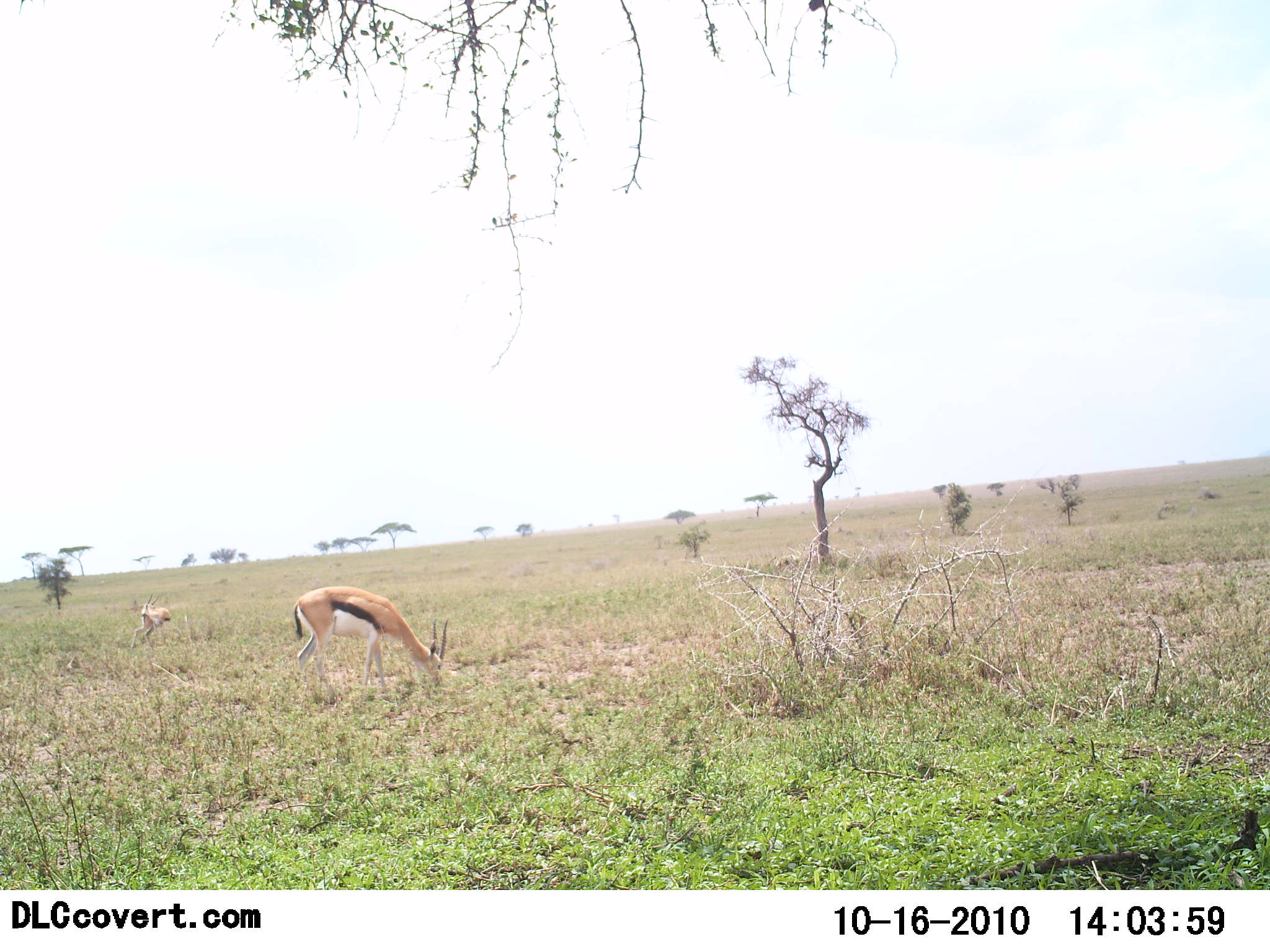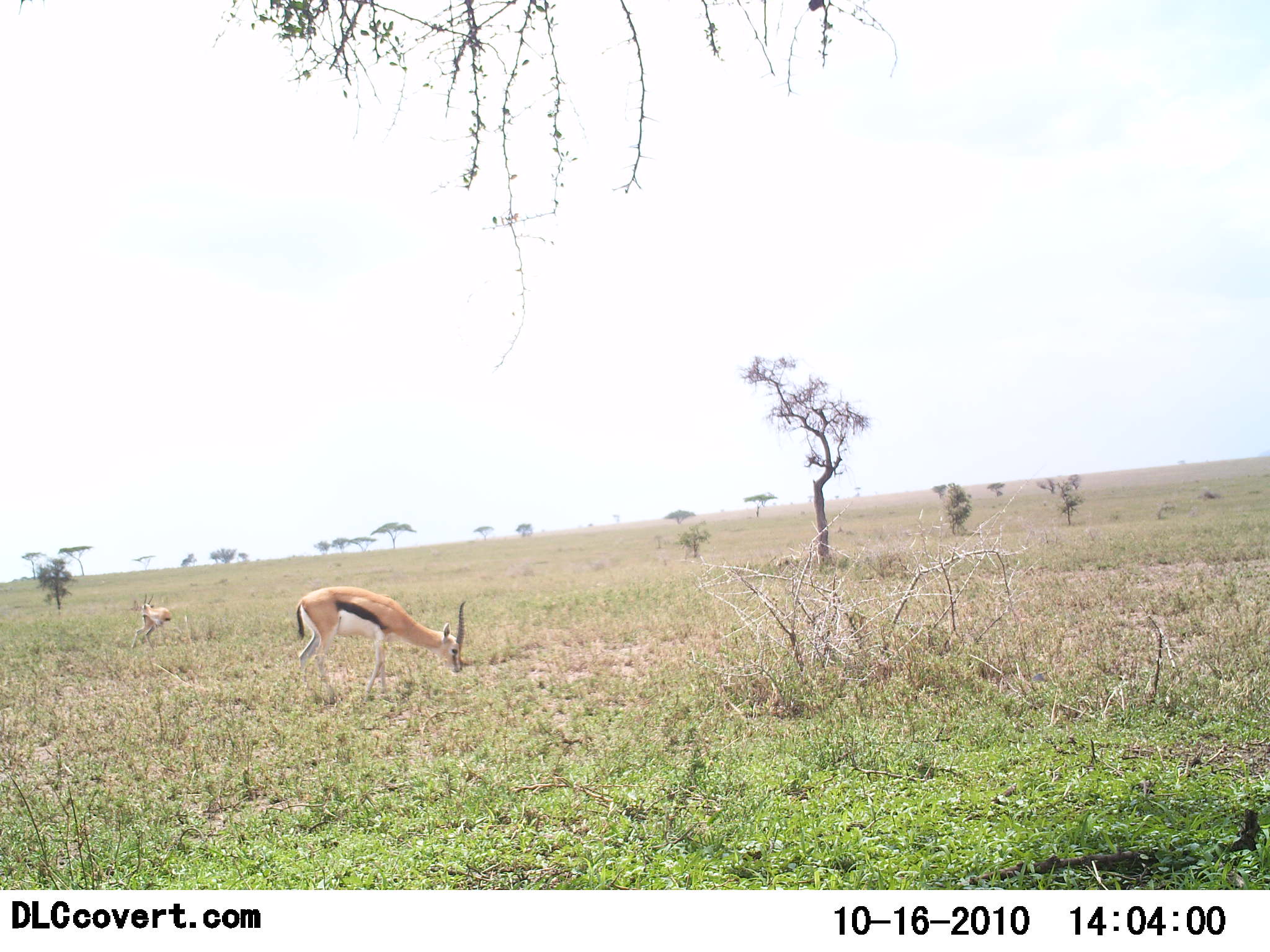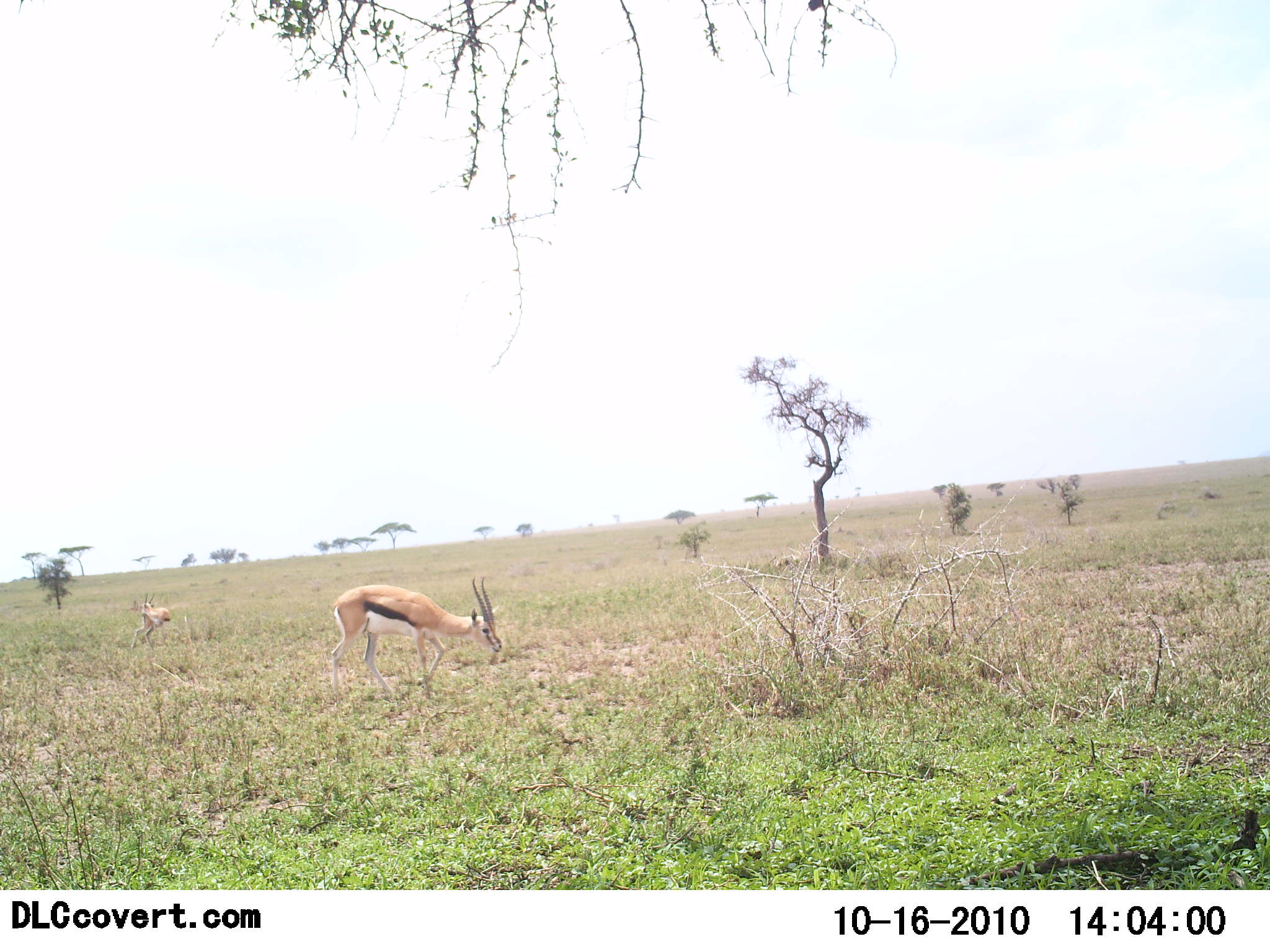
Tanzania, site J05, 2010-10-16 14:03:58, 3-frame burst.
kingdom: Animalia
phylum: Chordata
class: Mammalia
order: Artiodactyla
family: Bovidae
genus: Eudorcas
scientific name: Eudorcas thomsonii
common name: thomson's gazelle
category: gazellethomsons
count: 2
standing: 25%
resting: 0%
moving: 12%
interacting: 0%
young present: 0%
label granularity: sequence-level